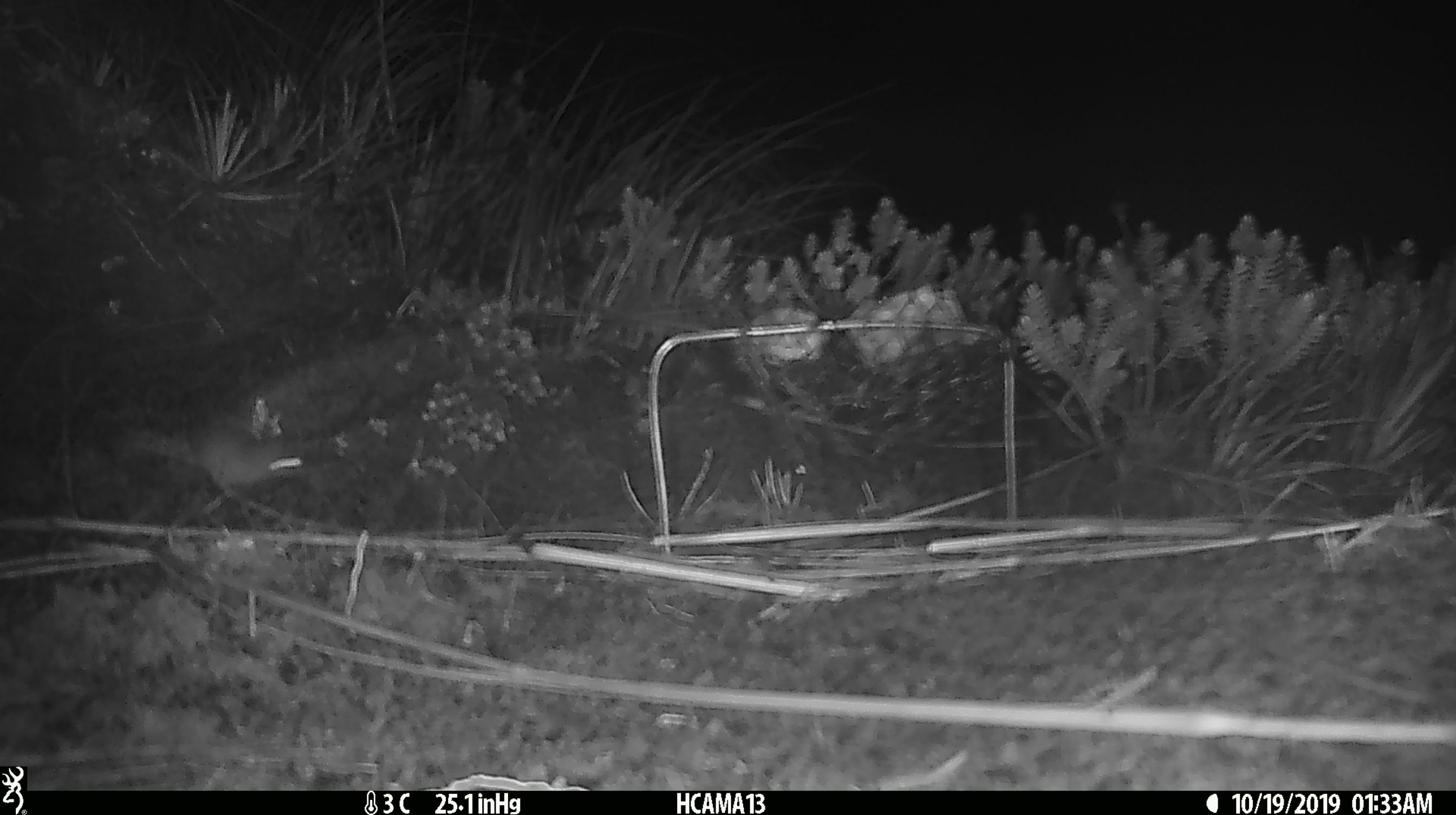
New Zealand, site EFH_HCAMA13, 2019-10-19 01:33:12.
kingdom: Animalia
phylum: Chordata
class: Mammalia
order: Rodentia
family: Muridae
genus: Mus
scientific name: Mus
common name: mouse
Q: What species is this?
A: Mouse (Mus).